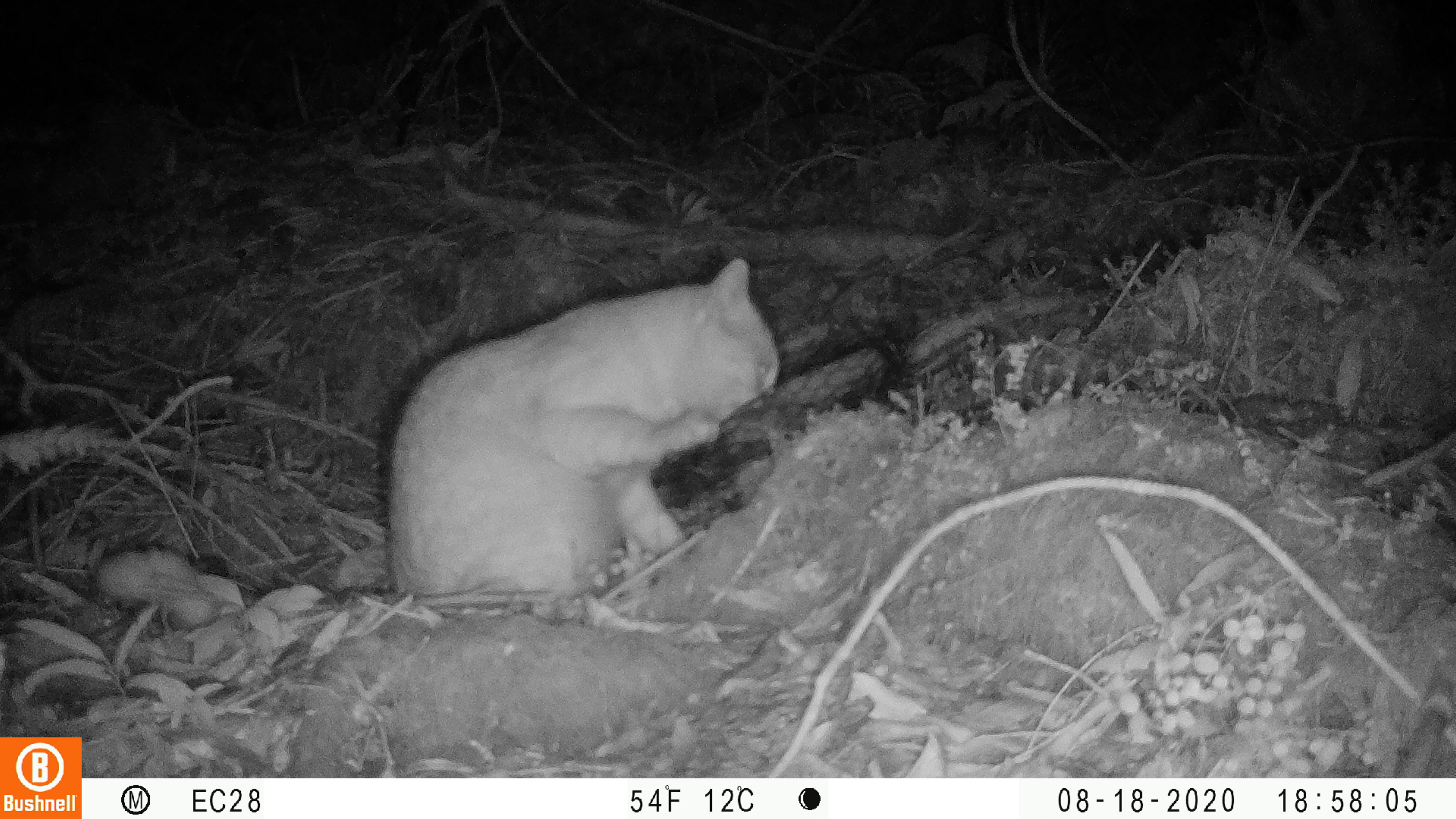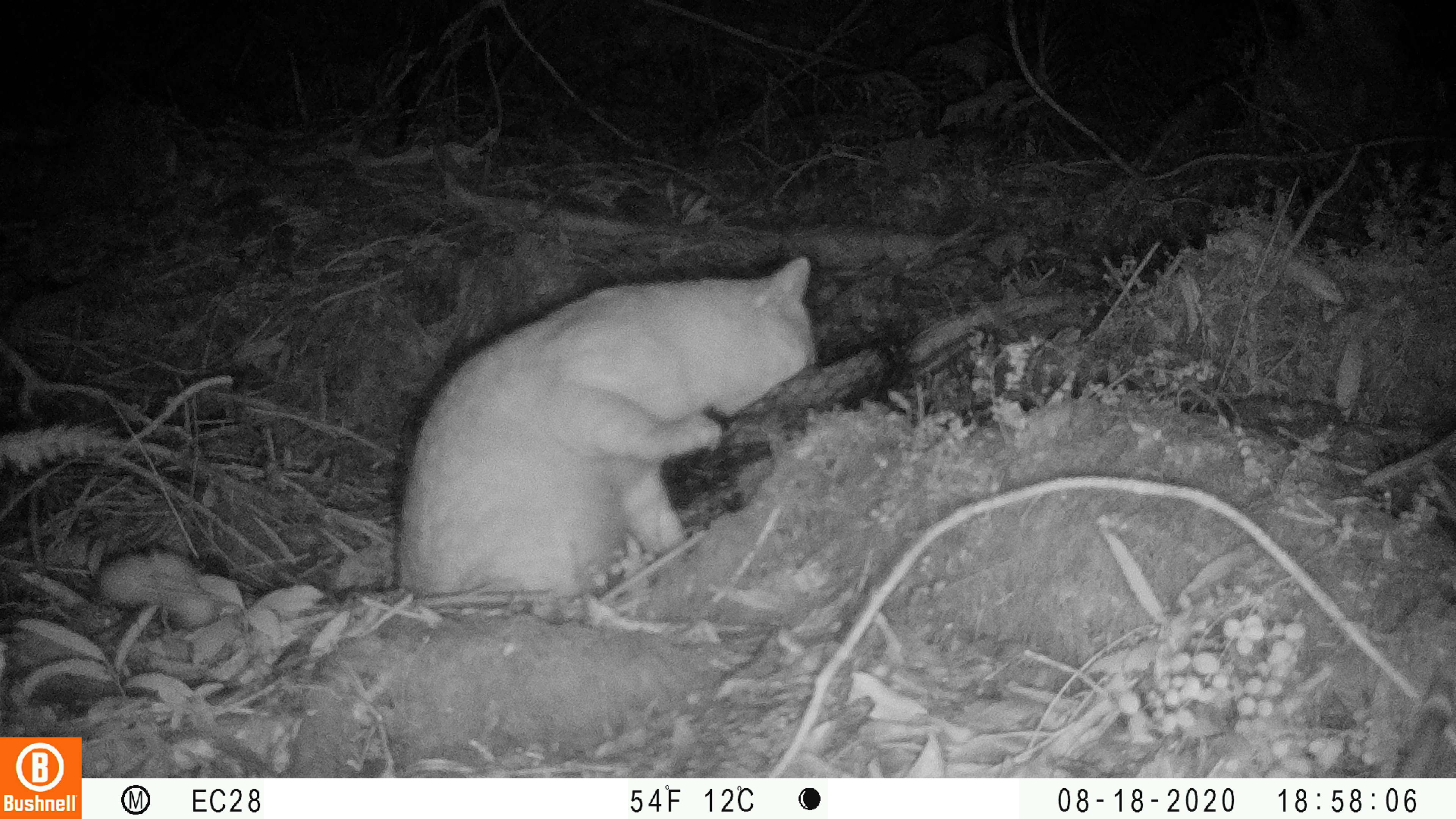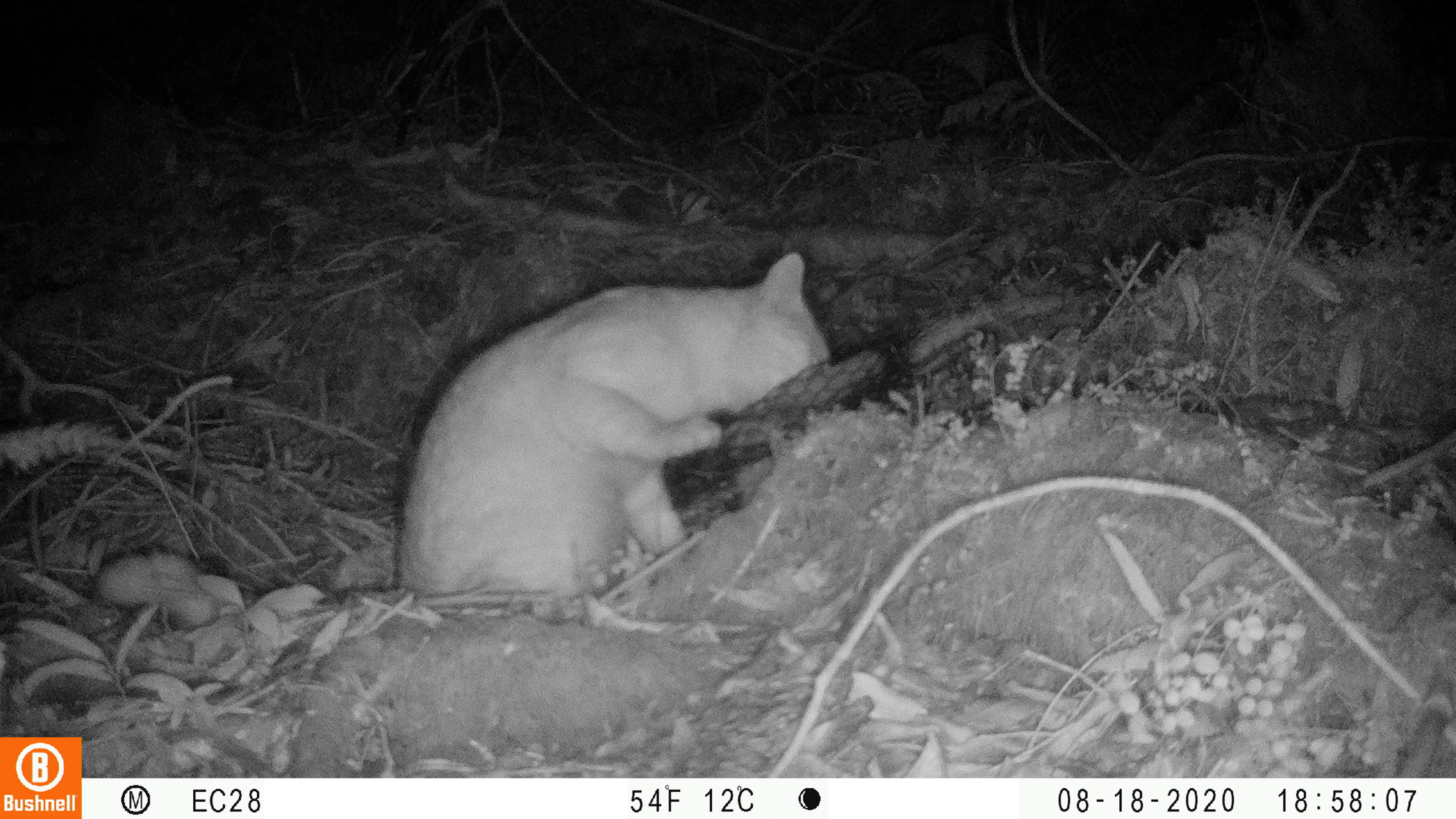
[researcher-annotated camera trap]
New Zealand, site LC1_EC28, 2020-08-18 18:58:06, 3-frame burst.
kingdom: Animalia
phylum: Chordata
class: Mammalia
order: Carnivora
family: Felidae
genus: Felis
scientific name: Felis catus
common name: domestic cat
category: cat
Cat (domestic cat) (Felis catus).